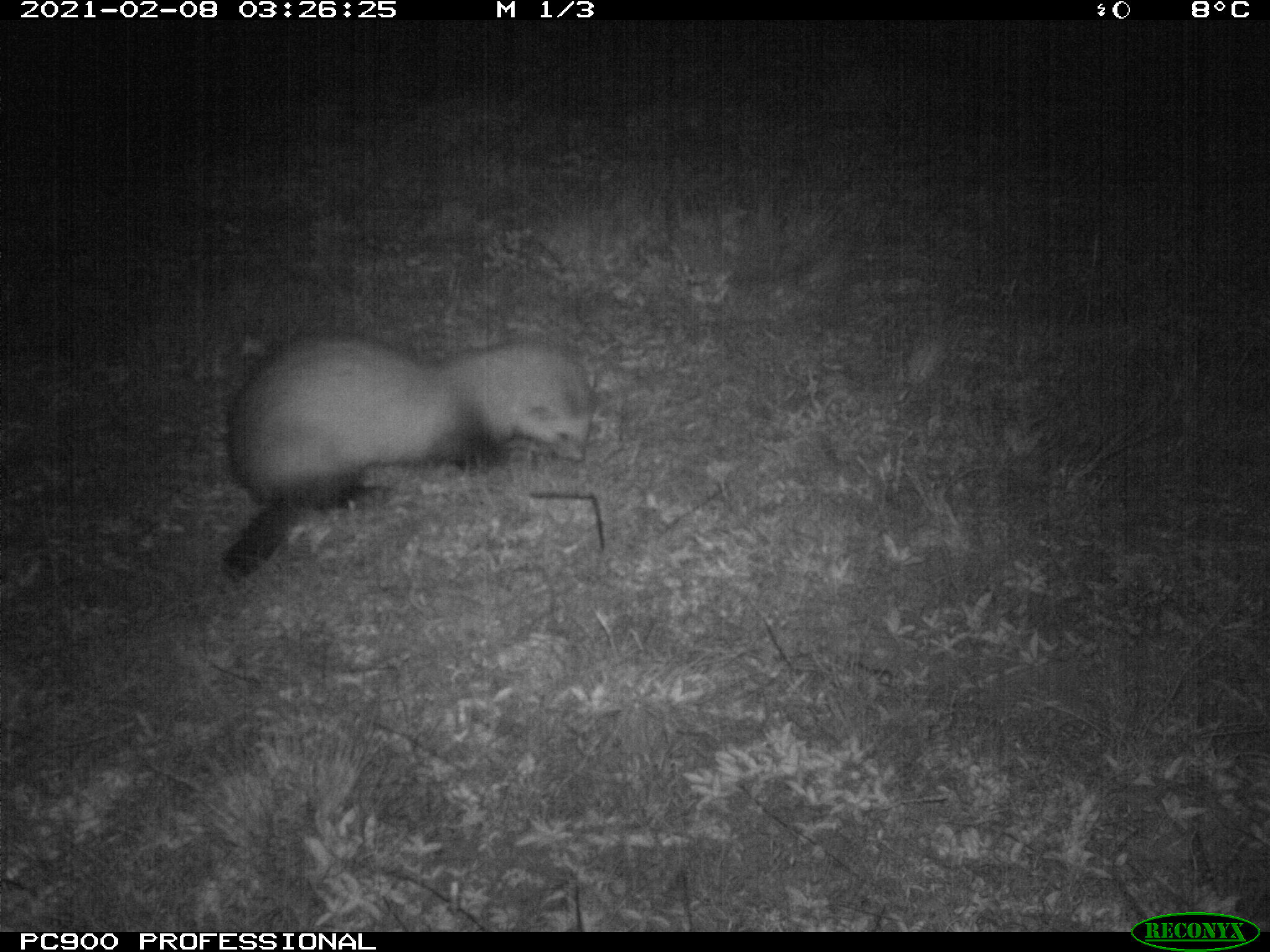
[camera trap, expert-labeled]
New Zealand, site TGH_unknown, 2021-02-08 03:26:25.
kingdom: Animalia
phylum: Chordata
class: Mammalia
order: Carnivora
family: Mustelidae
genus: Mustela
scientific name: Mustela furo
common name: ferret